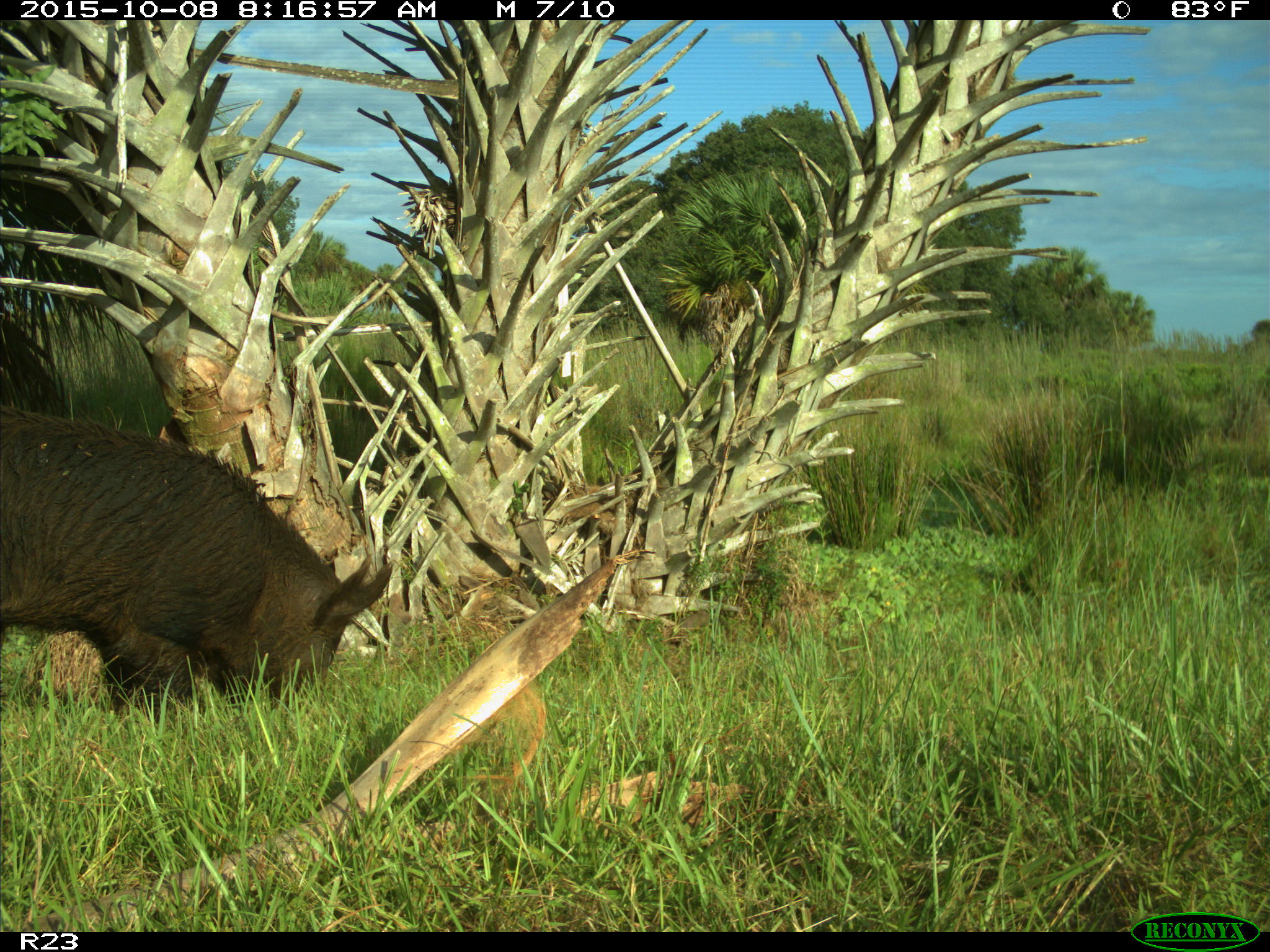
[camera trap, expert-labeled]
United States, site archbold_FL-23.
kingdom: Animalia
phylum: Chordata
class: Mammalia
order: Artiodactyla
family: Suidae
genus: Sus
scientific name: Sus scrofa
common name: wild boar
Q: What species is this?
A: Sus scrofa (wild boar).